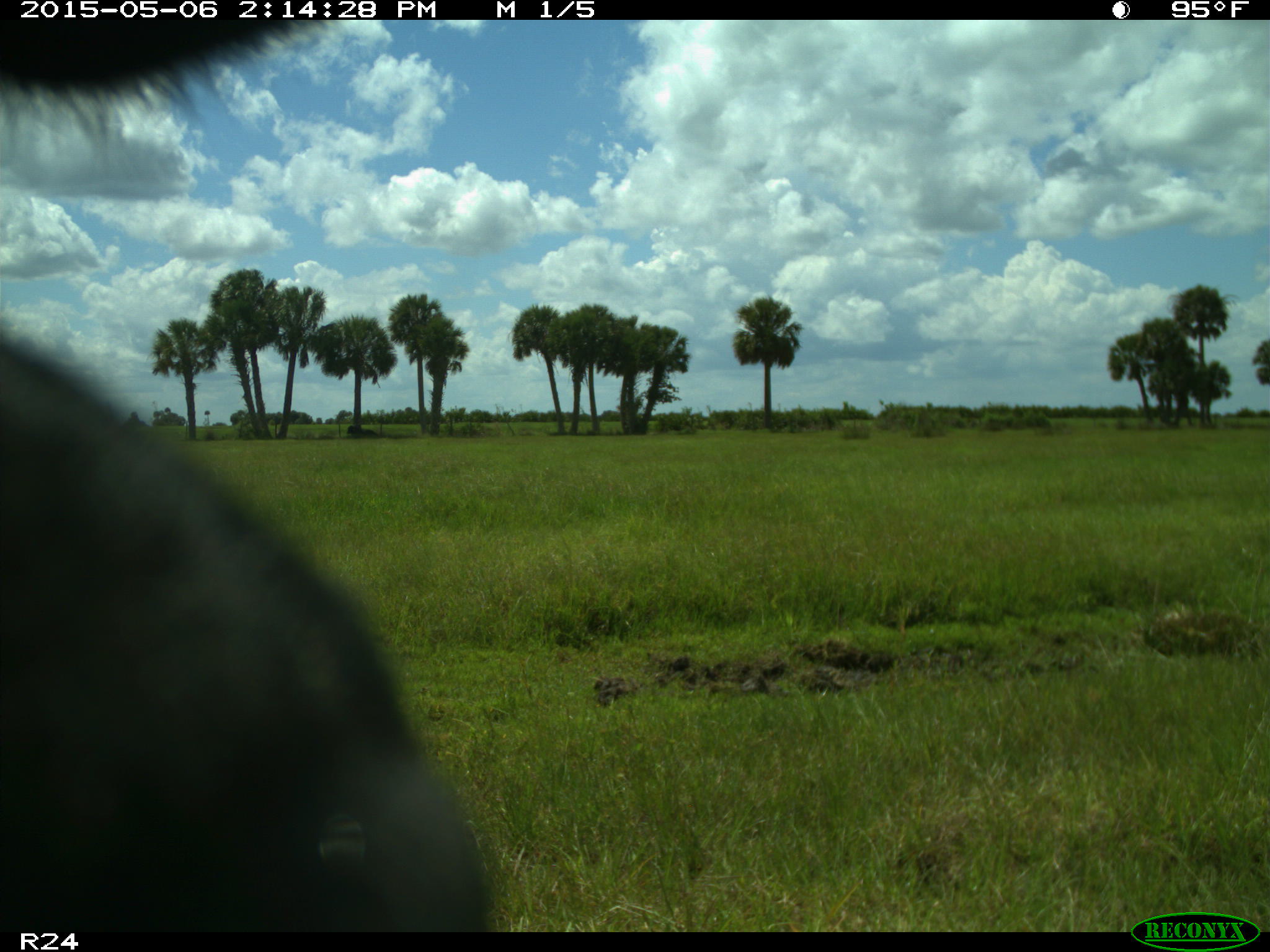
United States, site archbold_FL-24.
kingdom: Animalia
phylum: Chordata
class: Mammalia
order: Artiodactyla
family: Bovidae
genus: Bos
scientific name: Bos taurus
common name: domestic cow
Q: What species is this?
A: Bos taurus (domestic cow).